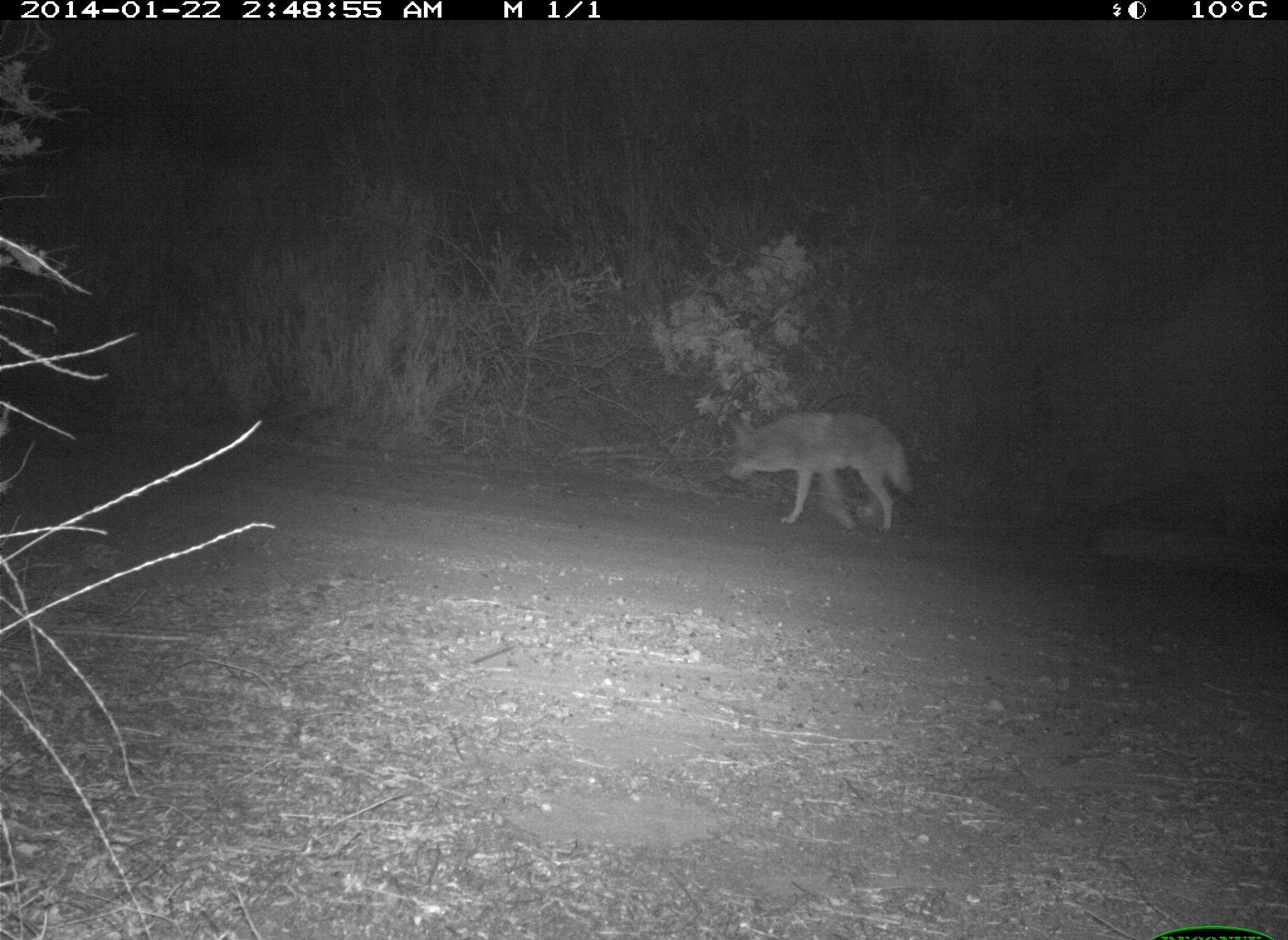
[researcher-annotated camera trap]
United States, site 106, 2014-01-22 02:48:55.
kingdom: Animalia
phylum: Chordata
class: Mammalia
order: Carnivora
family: Canidae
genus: Canis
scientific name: Canis latrans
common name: coyote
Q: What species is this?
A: Coyote (Canis latrans).